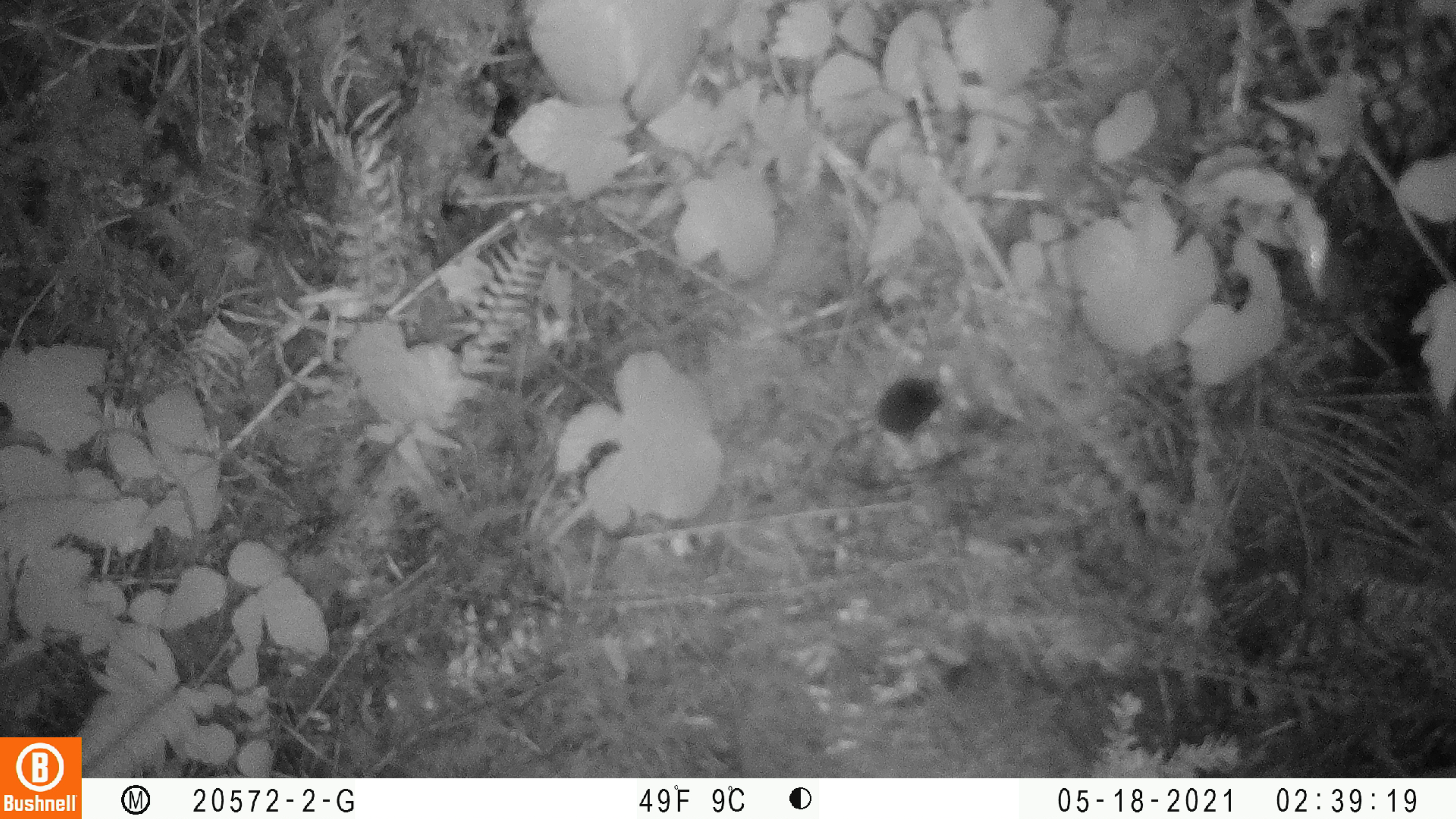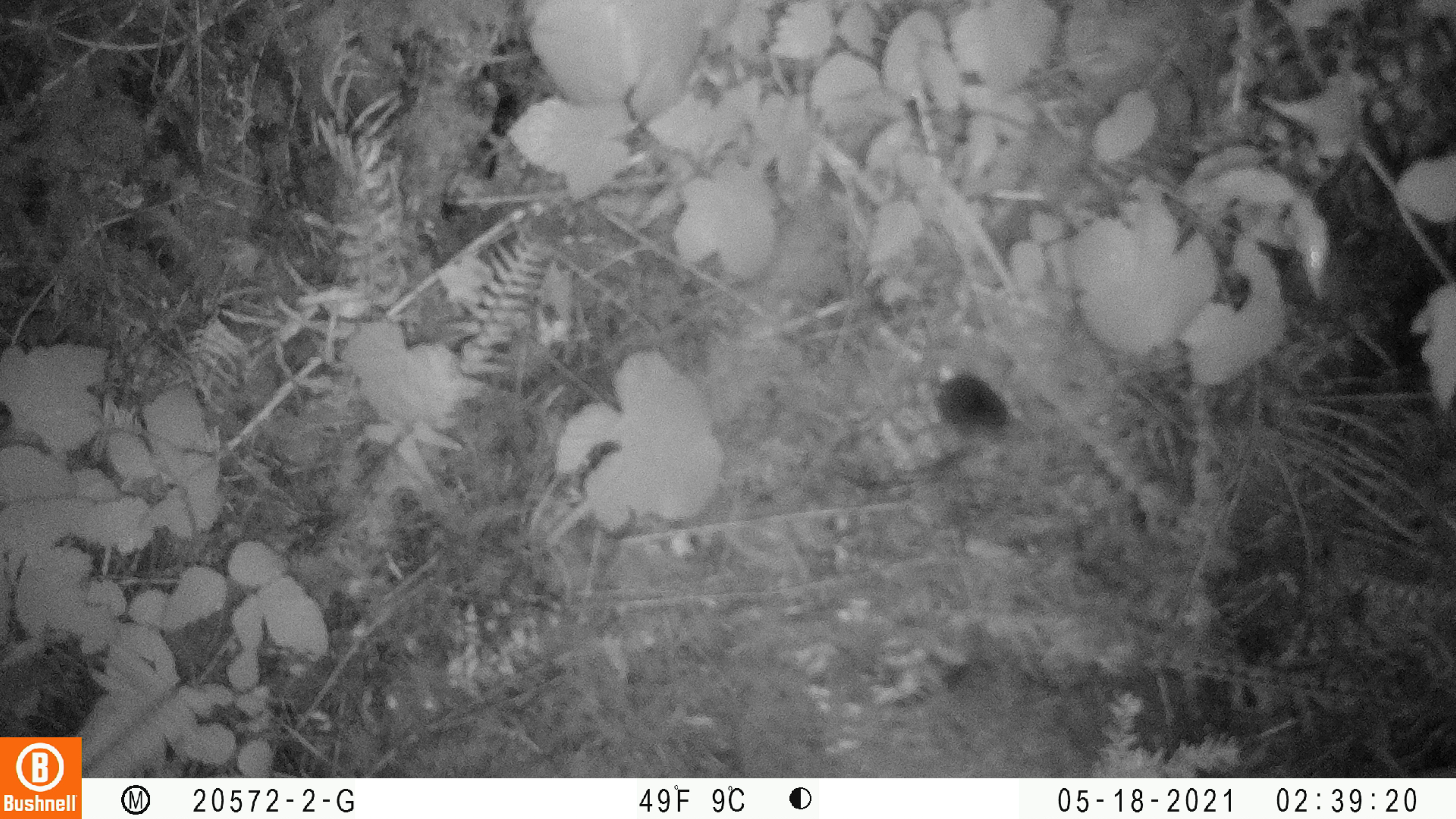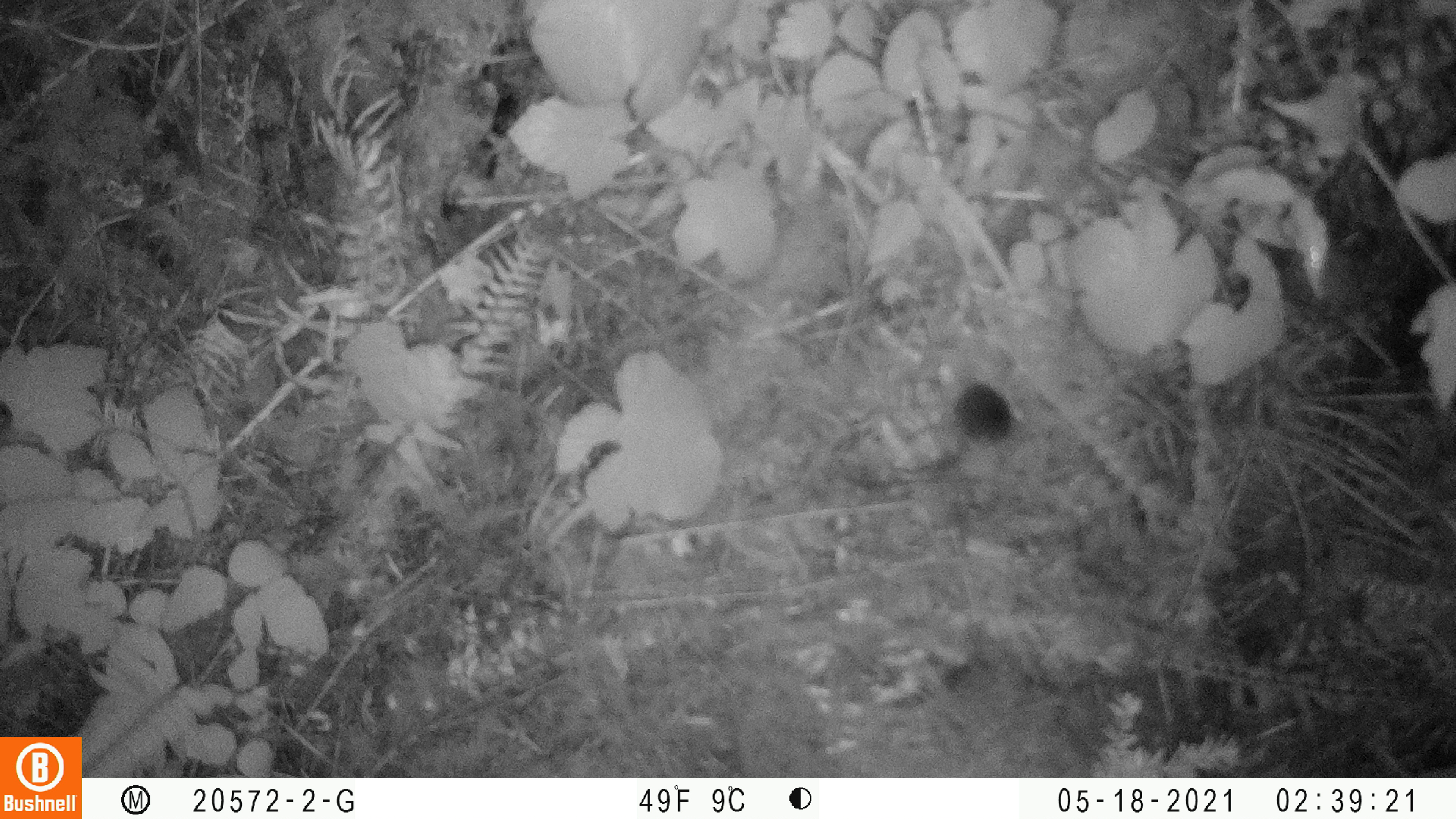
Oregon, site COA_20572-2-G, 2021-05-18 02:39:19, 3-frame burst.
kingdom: Animalia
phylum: Chordata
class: Mammalia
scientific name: Mammalia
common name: small mammal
Small mammal (Mammalia).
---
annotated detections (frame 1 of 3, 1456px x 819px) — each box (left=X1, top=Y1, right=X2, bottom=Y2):
small mammal: (left=834, top=372, right=949, bottom=457)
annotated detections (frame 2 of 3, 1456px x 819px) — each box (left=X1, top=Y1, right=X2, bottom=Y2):
small mammal: (left=929, top=364, right=1014, bottom=443)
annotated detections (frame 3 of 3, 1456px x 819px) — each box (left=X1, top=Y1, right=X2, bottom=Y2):
small mammal: (left=945, top=371, right=1020, bottom=454)